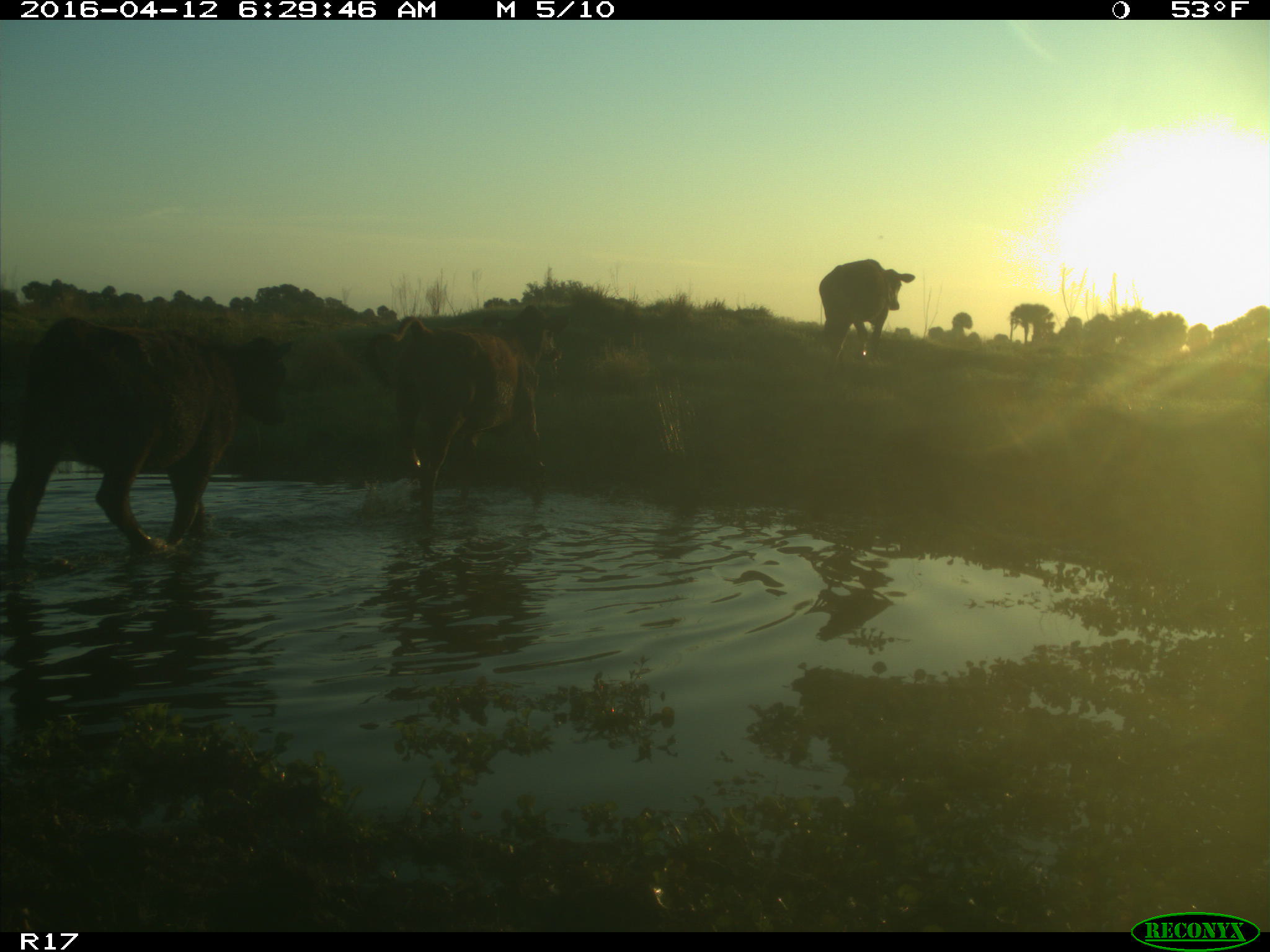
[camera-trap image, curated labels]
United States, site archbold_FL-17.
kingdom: Animalia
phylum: Chordata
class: Mammalia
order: Artiodactyla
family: Bovidae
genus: Bos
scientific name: Bos taurus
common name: domestic cow